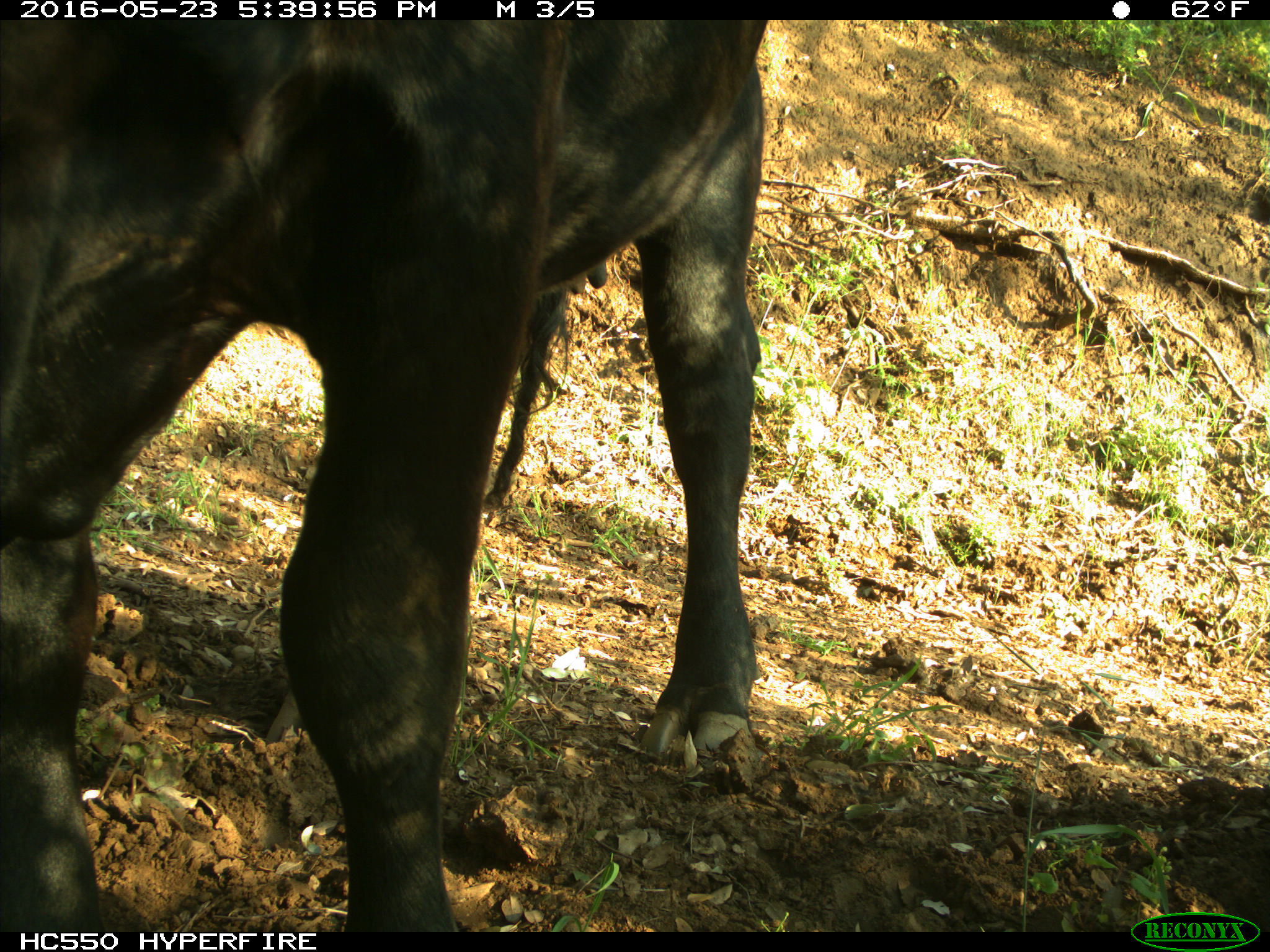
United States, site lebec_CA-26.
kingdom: Animalia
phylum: Chordata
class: Mammalia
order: Artiodactyla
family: Bovidae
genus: Bos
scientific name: Bos taurus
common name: domestic cow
Bos taurus (domestic cow).